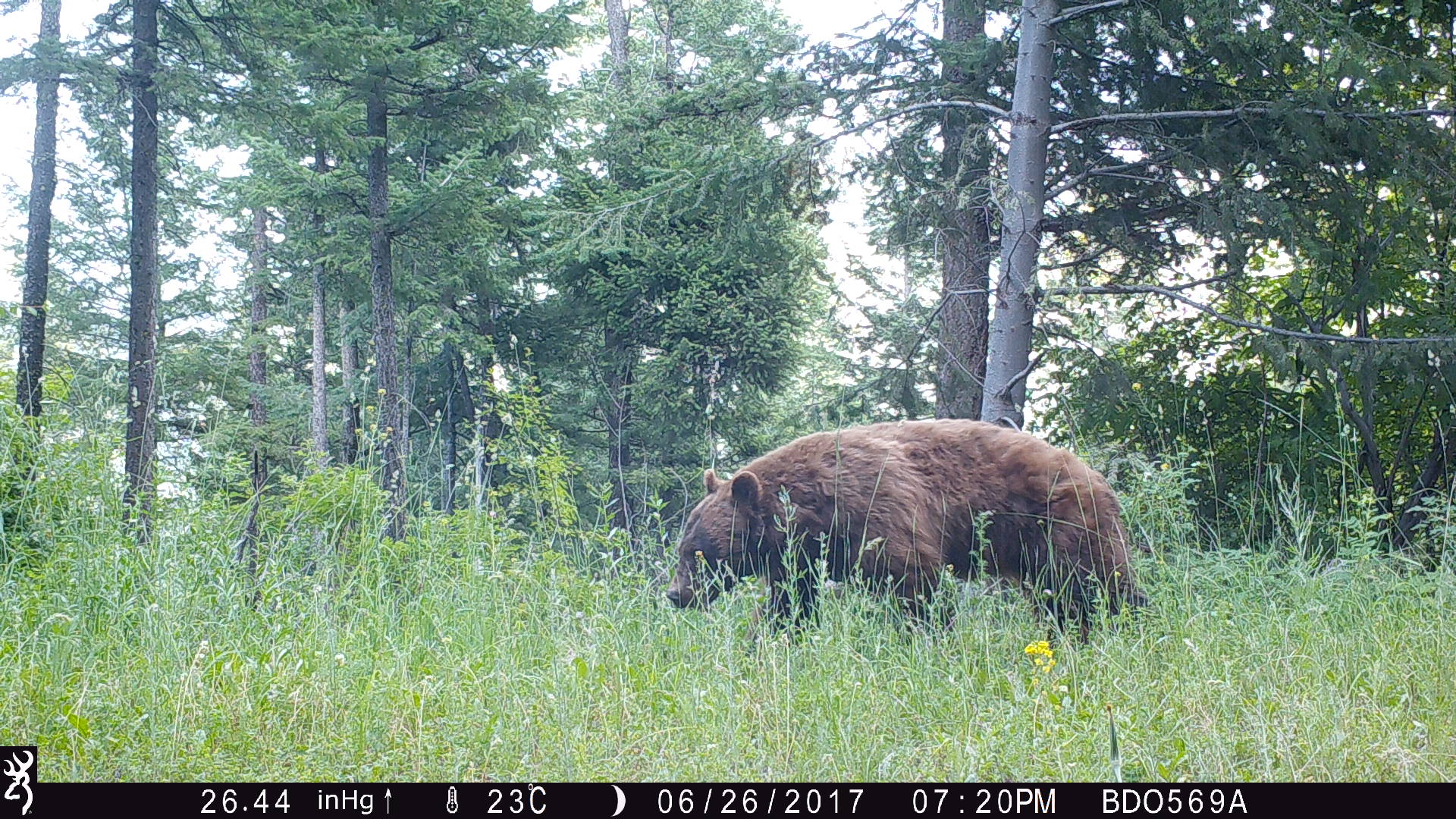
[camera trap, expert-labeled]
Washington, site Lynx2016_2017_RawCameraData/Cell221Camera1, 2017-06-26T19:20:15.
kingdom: Animalia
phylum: Chordata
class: Mammalia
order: Carnivora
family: Ursidae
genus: Ursus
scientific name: Ursus americanus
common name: american black bear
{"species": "Ursus americanus (american black bear)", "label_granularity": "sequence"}